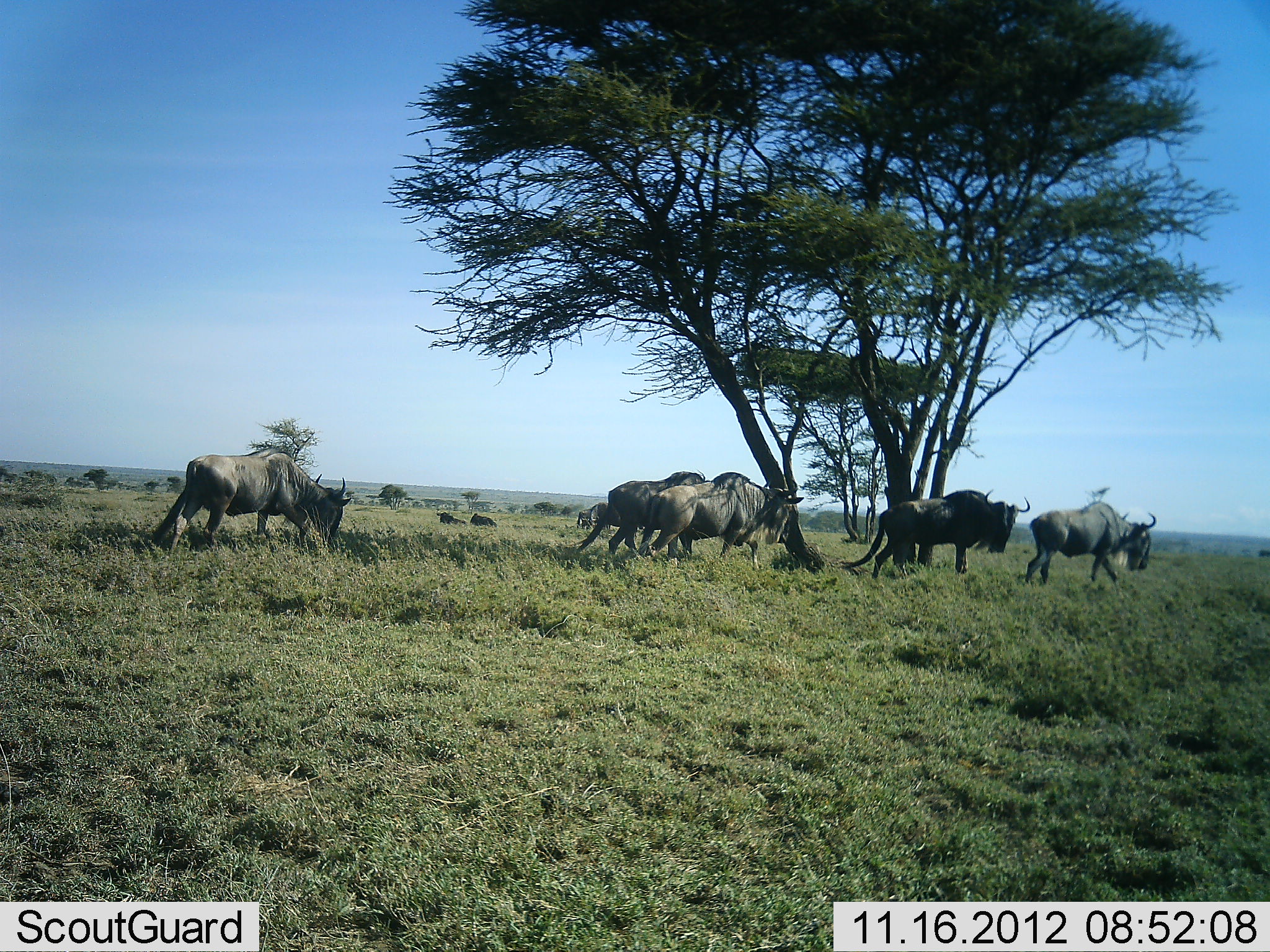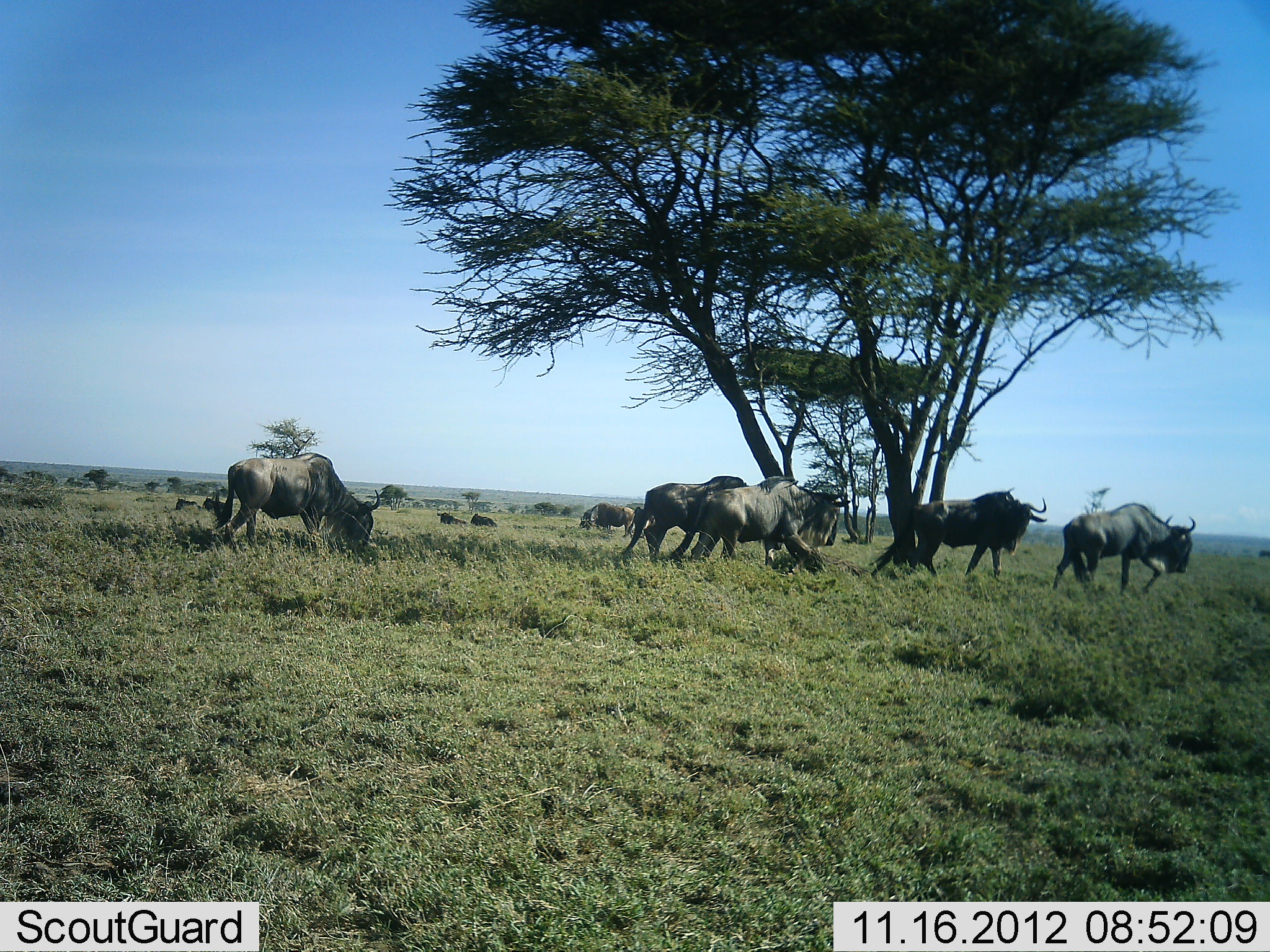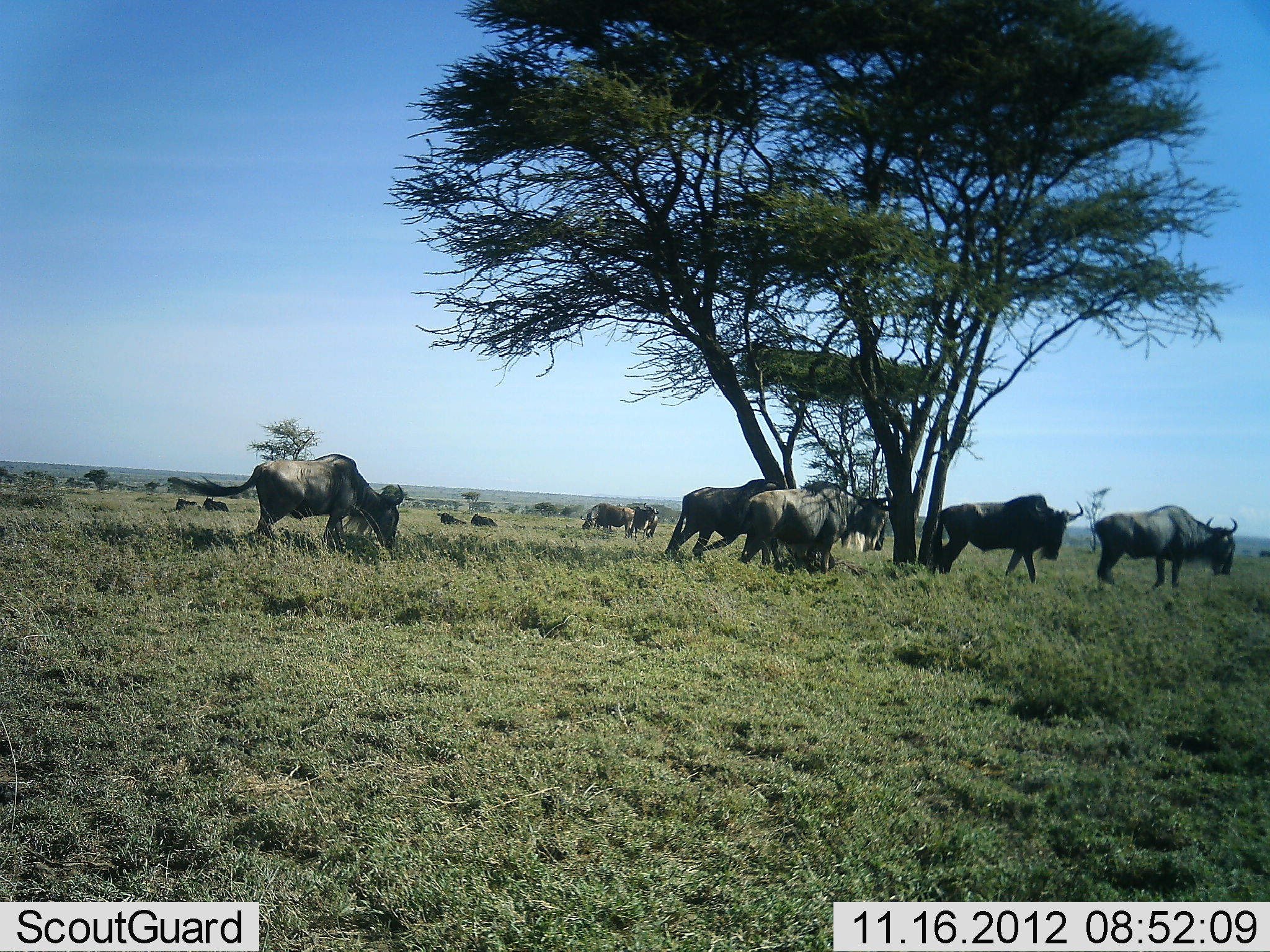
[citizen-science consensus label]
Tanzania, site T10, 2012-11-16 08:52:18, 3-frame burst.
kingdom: Animalia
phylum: Chordata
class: Mammalia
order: Artiodactyla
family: Bovidae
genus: Connochaetes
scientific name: Connochaetes taurinus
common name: blue wildebeest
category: wildebeest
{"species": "wildebeest (blue wildebeest) (Connochaetes taurinus)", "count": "10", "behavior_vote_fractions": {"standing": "20%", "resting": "70%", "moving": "100%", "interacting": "0%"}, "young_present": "0%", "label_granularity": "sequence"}